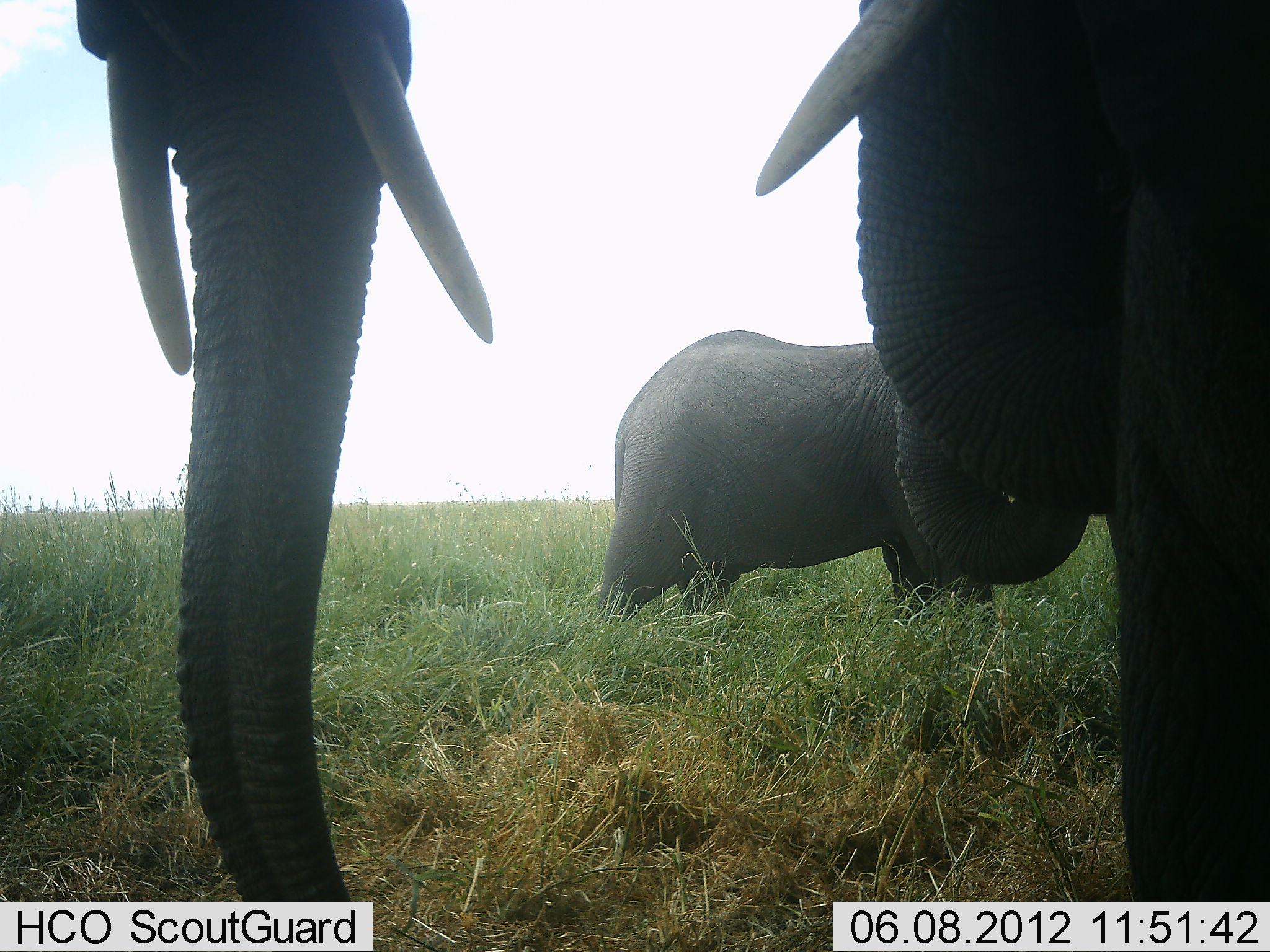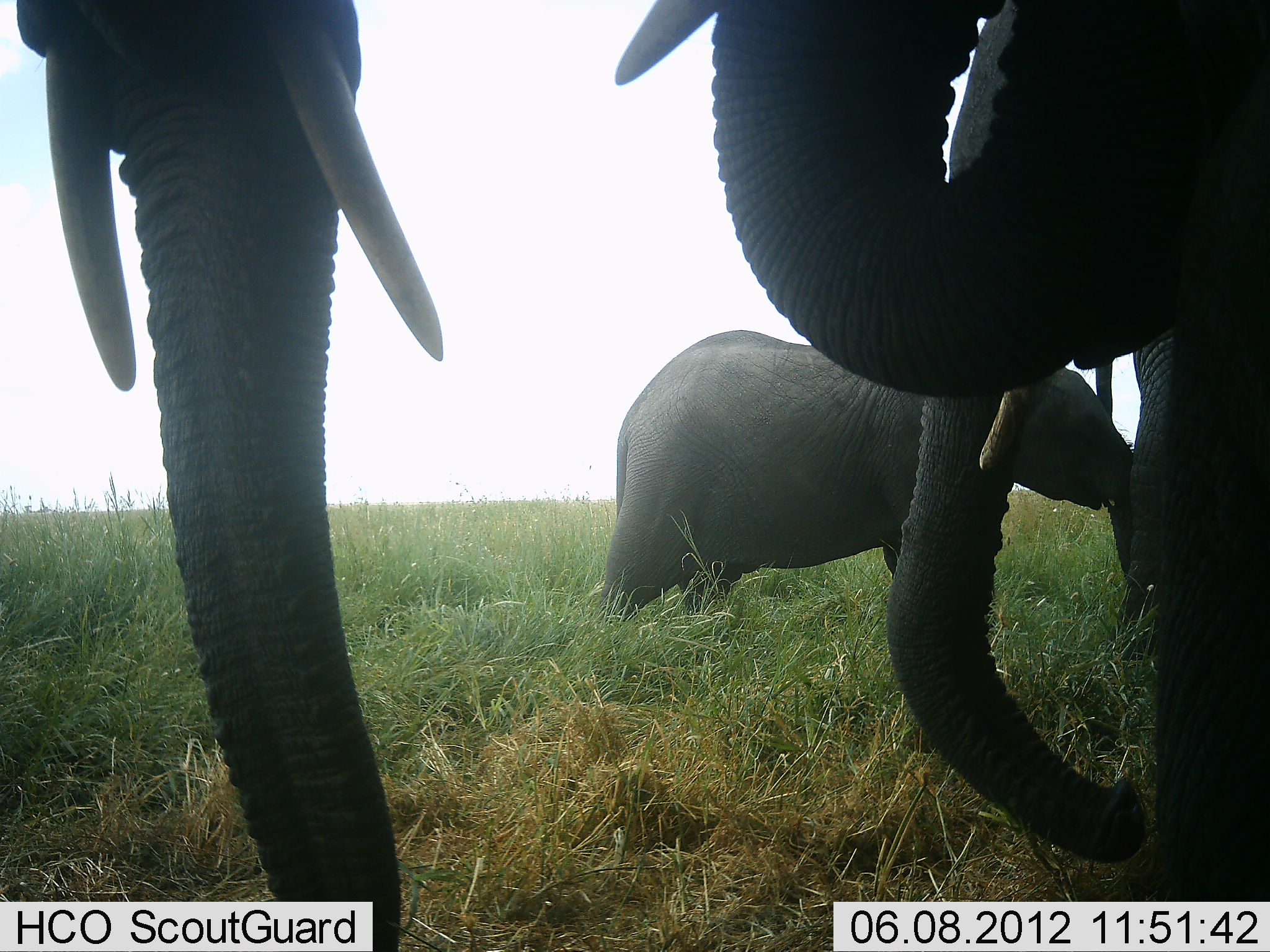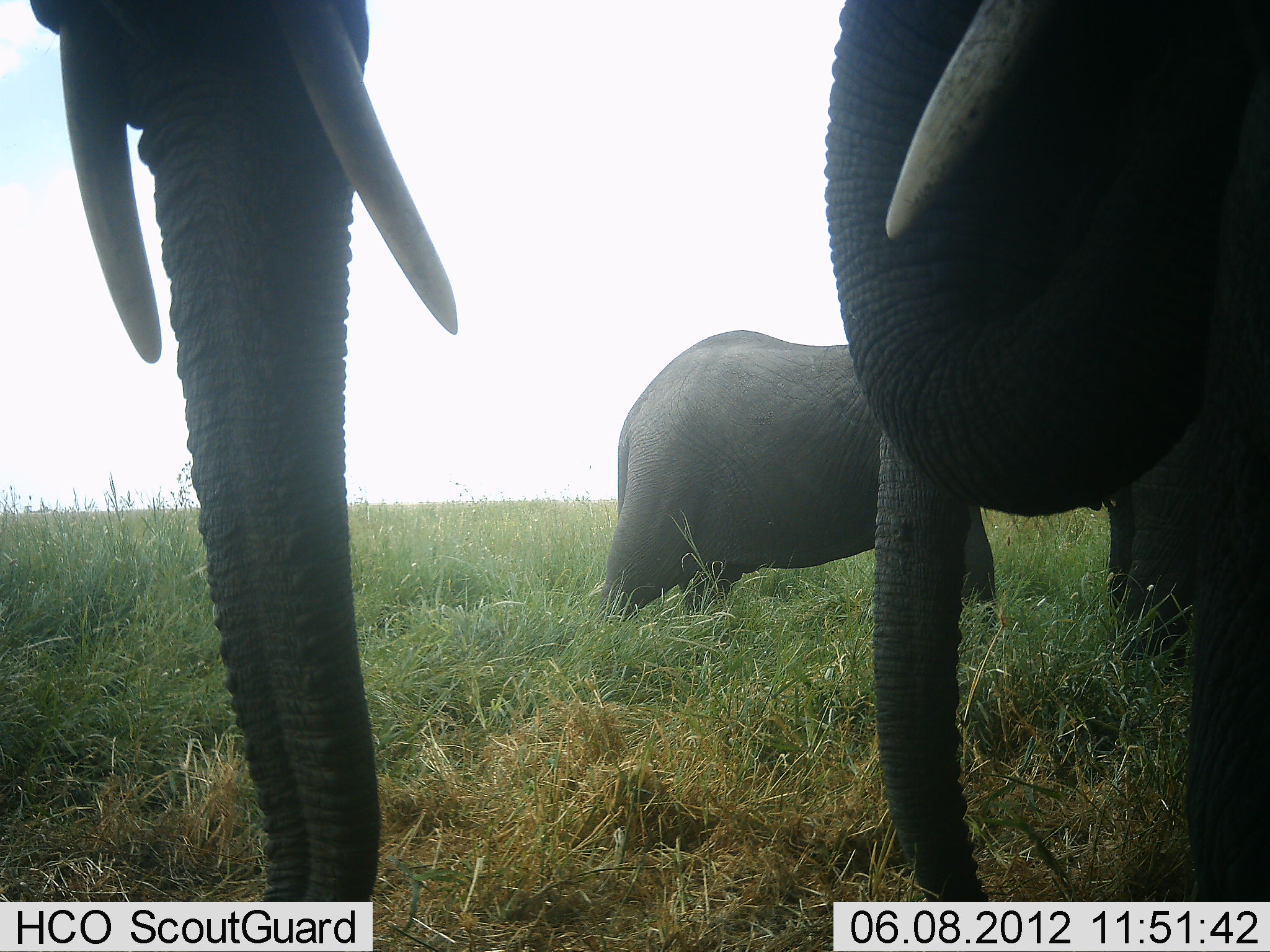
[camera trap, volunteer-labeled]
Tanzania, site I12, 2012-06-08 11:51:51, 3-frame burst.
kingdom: Animalia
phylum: Chordata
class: Mammalia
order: Proboscidea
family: Elephantidae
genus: Loxodonta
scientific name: Loxodonta africana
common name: african bush elephant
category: elephant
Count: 4.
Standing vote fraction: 80%.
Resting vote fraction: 10%.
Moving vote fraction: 0%.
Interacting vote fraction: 0%.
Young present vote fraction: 50%.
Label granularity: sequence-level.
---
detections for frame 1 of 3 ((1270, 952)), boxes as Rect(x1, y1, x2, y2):
animal: Rect(756, 0, 1270, 930); Rect(70, 2, 492, 930); Rect(602, 332, 991, 629)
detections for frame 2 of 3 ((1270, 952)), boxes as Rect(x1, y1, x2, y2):
animal: Rect(616, 0, 1269, 929); Rect(13, 2, 448, 928); Rect(609, 325, 1138, 634)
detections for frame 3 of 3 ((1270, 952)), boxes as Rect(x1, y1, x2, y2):
animal: Rect(25, 0, 461, 930); Rect(826, 0, 1270, 901); Rect(596, 331, 1009, 616)